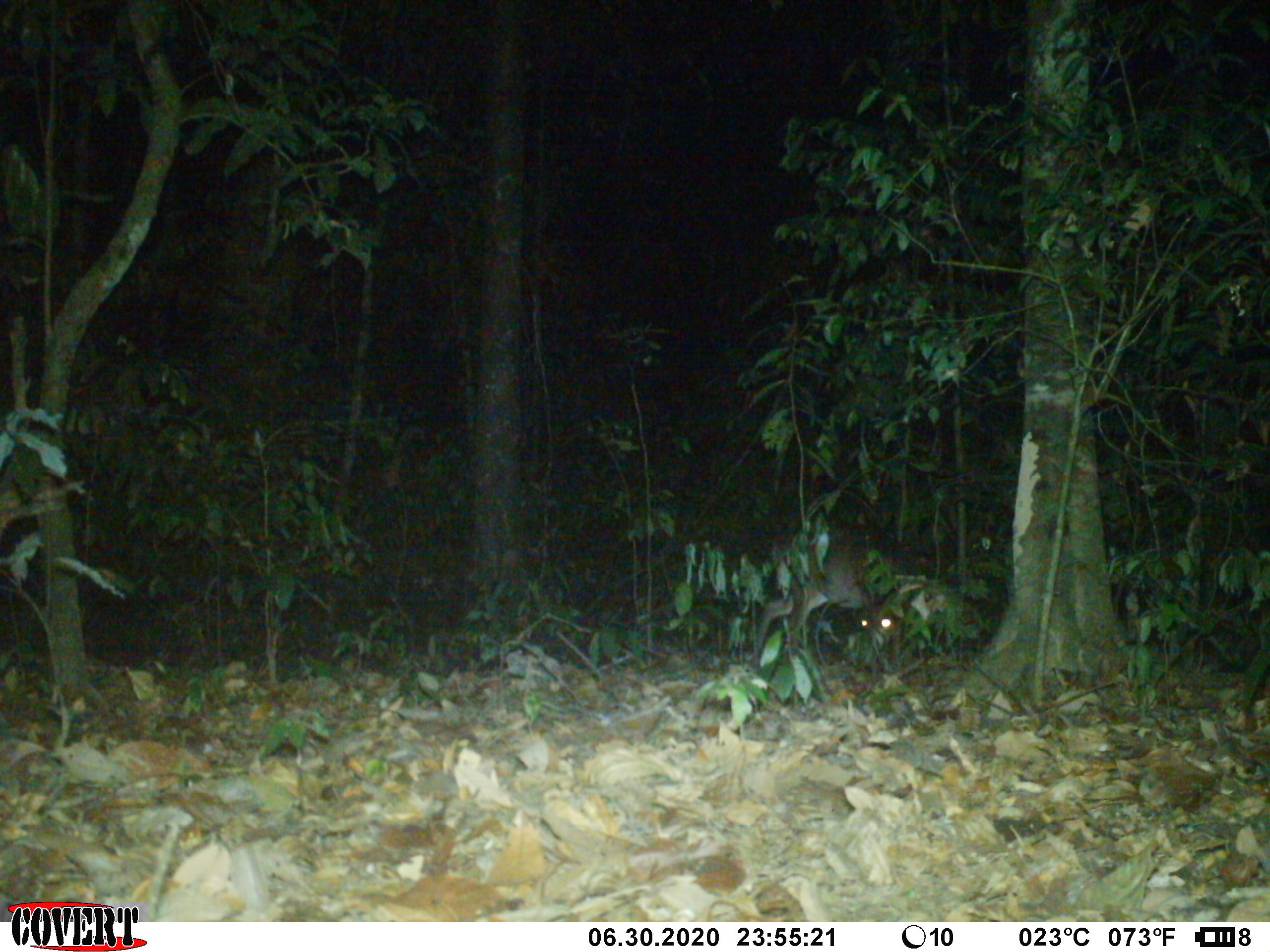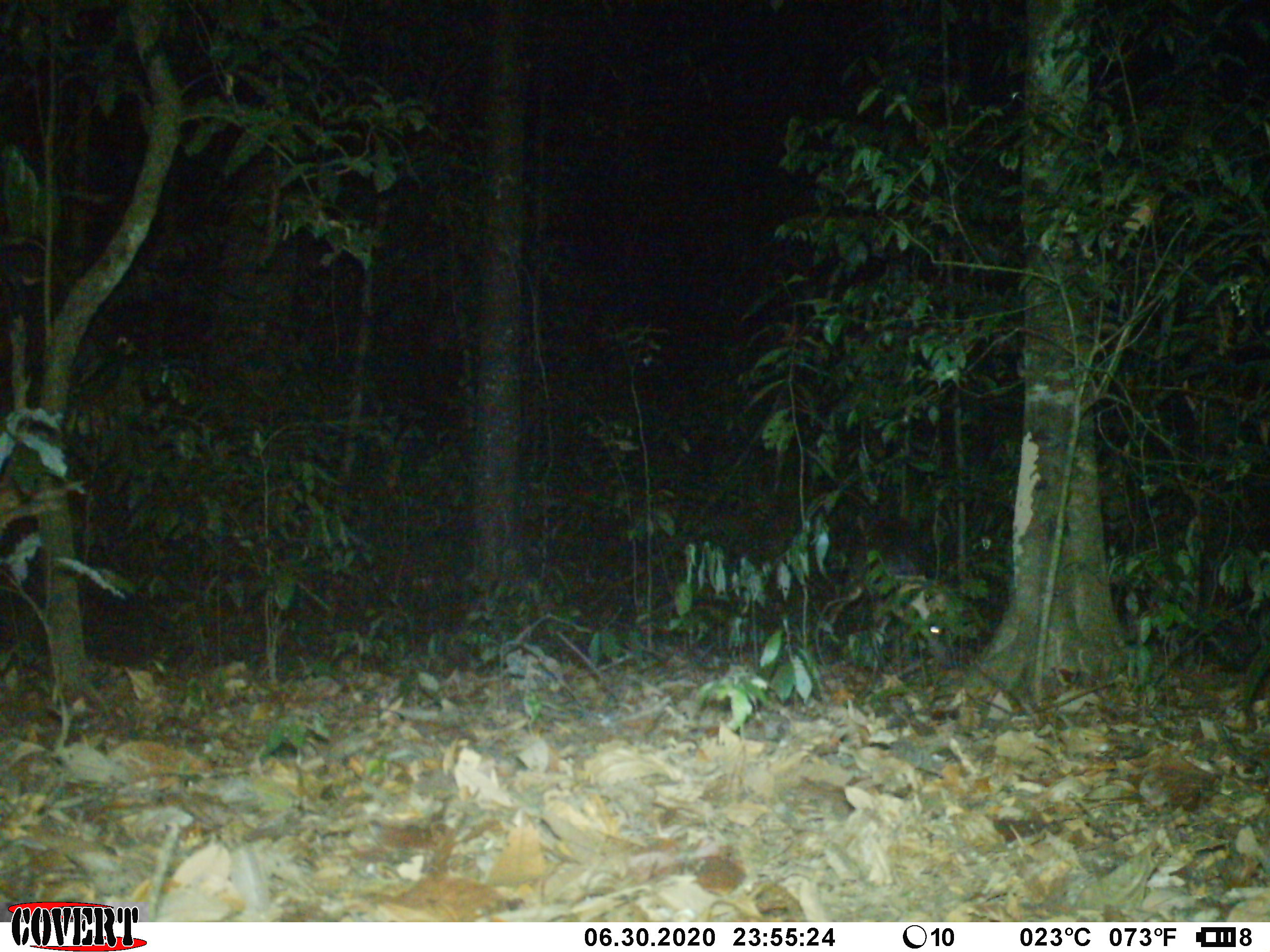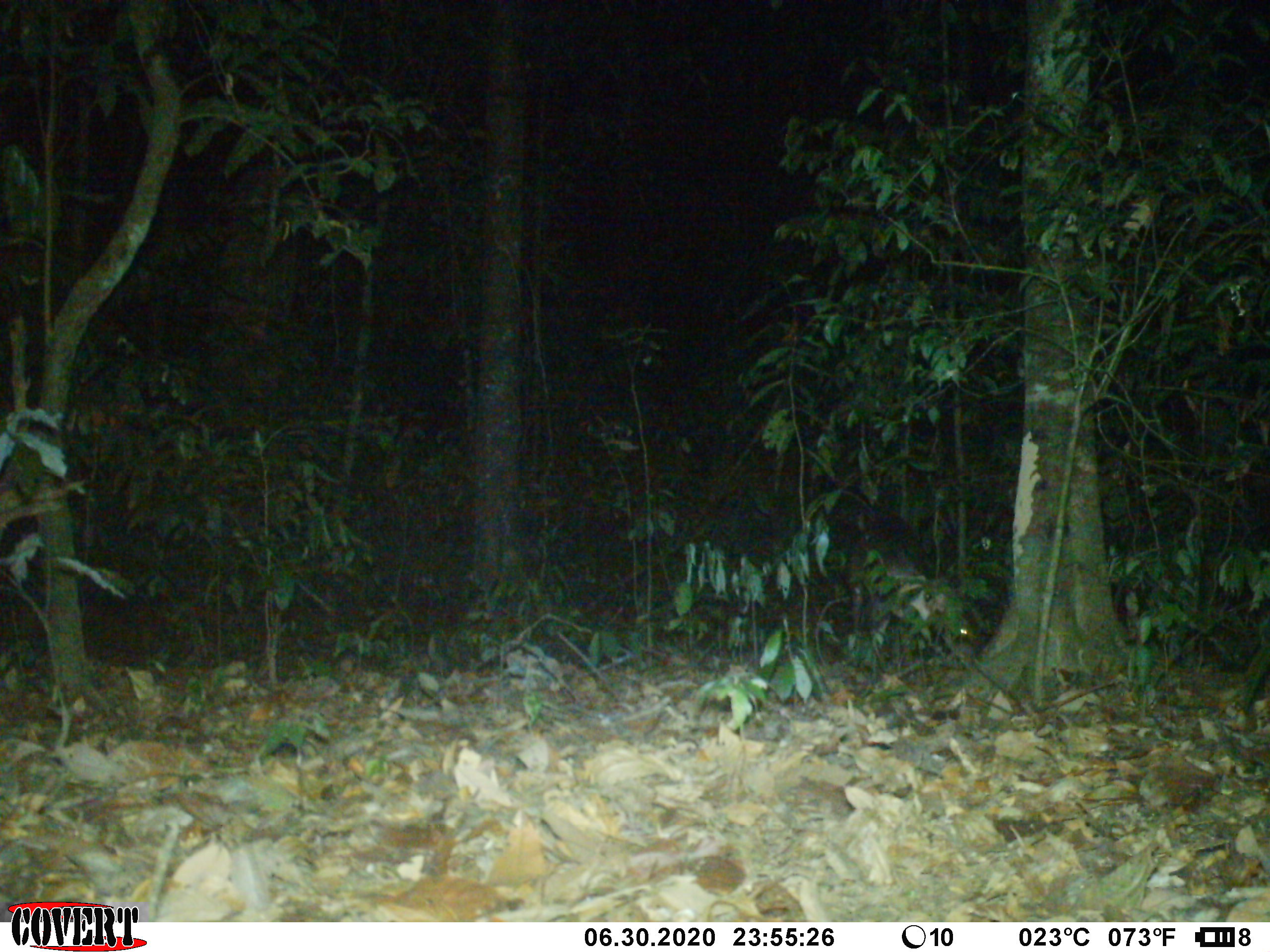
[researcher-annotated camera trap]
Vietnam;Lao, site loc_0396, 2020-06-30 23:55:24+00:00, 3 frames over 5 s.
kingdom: Animalia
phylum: Chordata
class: Mammalia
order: Artiodactyla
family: Cervidae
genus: Muntiacus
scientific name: Muntiacus vuquangensis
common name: large-antlered muntjac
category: large antlered muntjac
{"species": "large antlered muntjac (large-antlered muntjac) (Muntiacus vuquangensis)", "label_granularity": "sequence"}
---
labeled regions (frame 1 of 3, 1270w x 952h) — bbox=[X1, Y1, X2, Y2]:
large antlered muntjac: bbox=[756, 528, 901, 662]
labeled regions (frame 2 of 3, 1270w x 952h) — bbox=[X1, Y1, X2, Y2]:
large antlered muntjac: bbox=[828, 547, 946, 672]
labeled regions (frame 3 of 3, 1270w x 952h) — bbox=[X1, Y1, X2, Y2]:
large antlered muntjac: bbox=[841, 508, 970, 651]